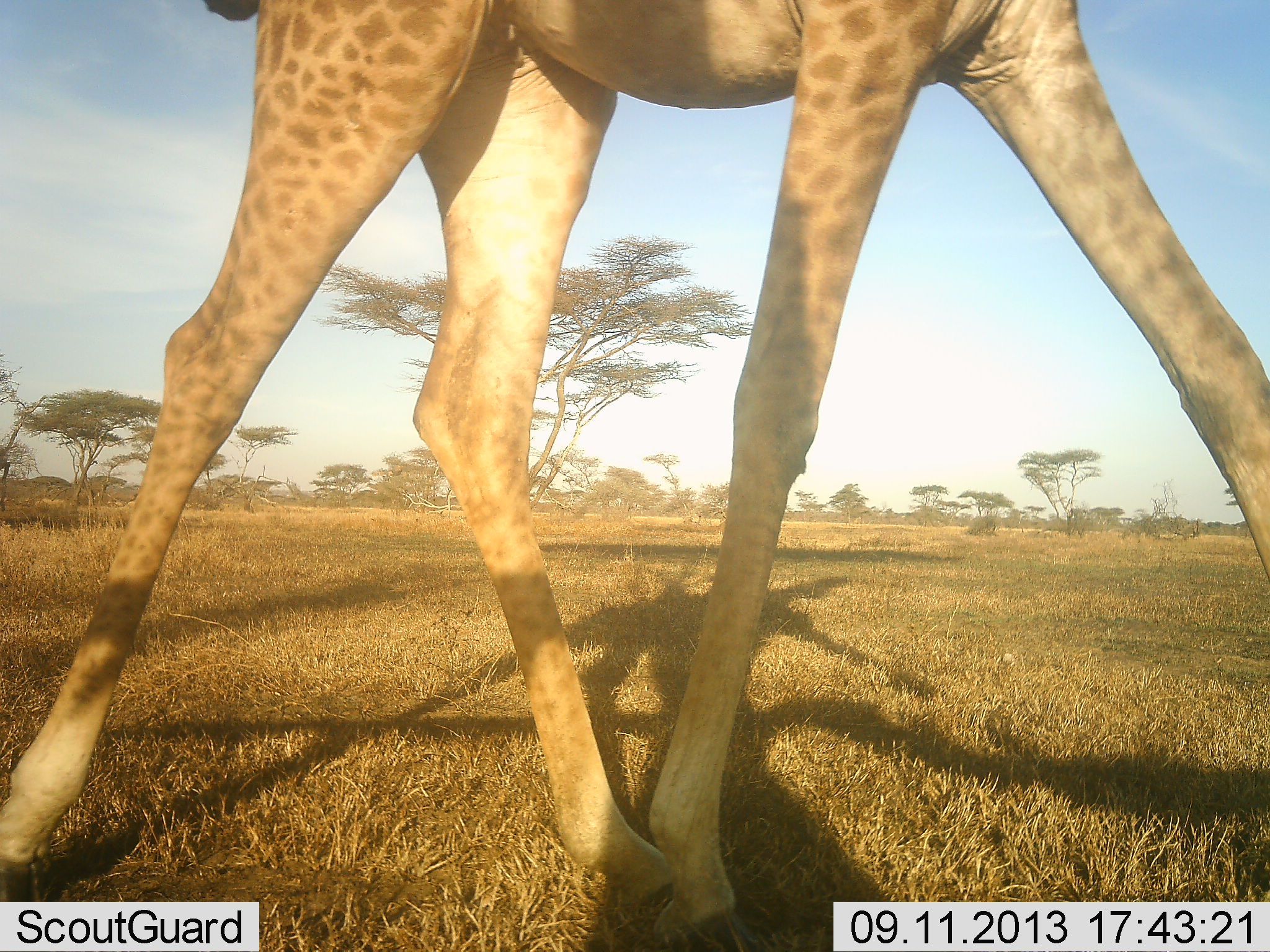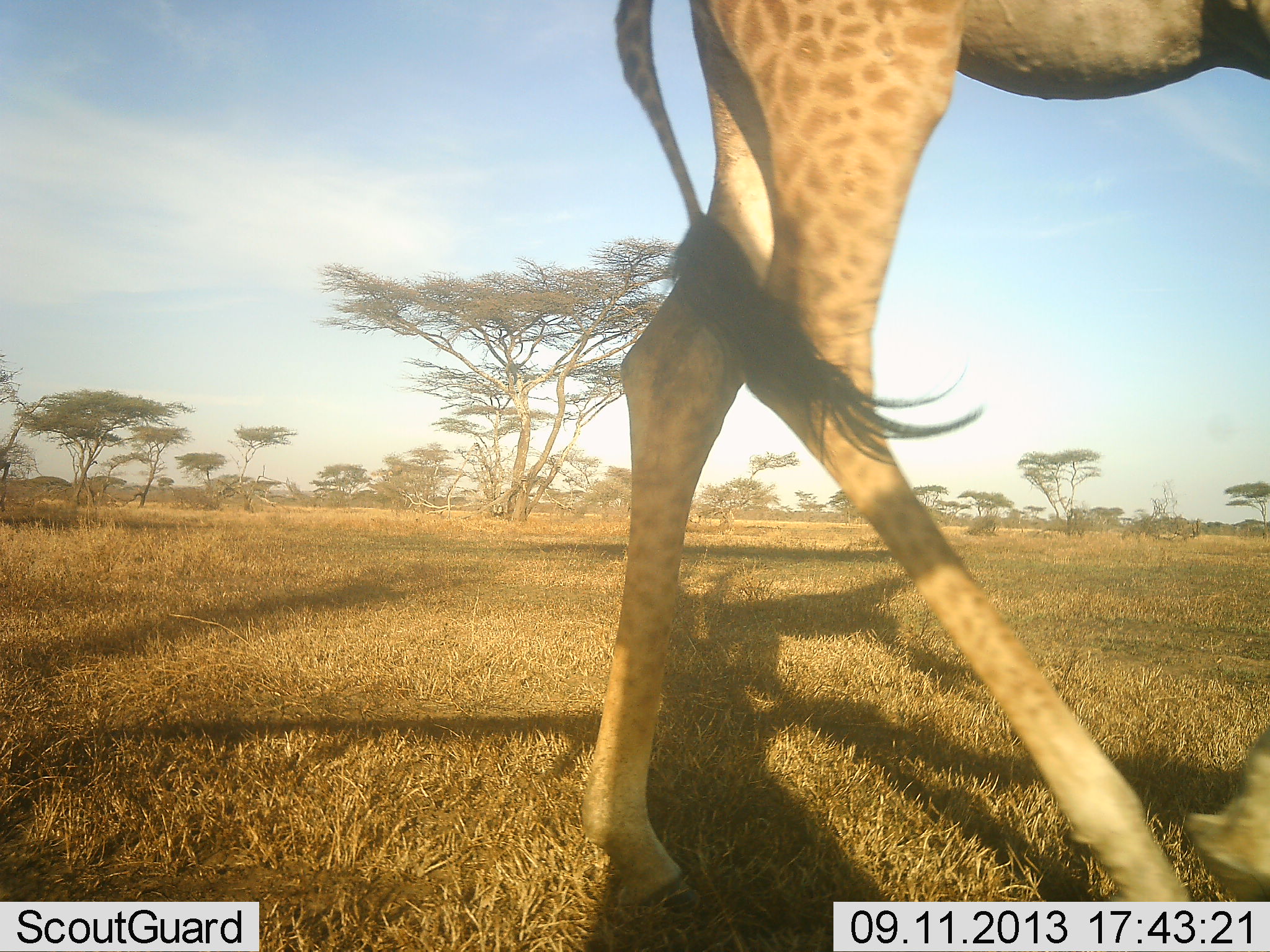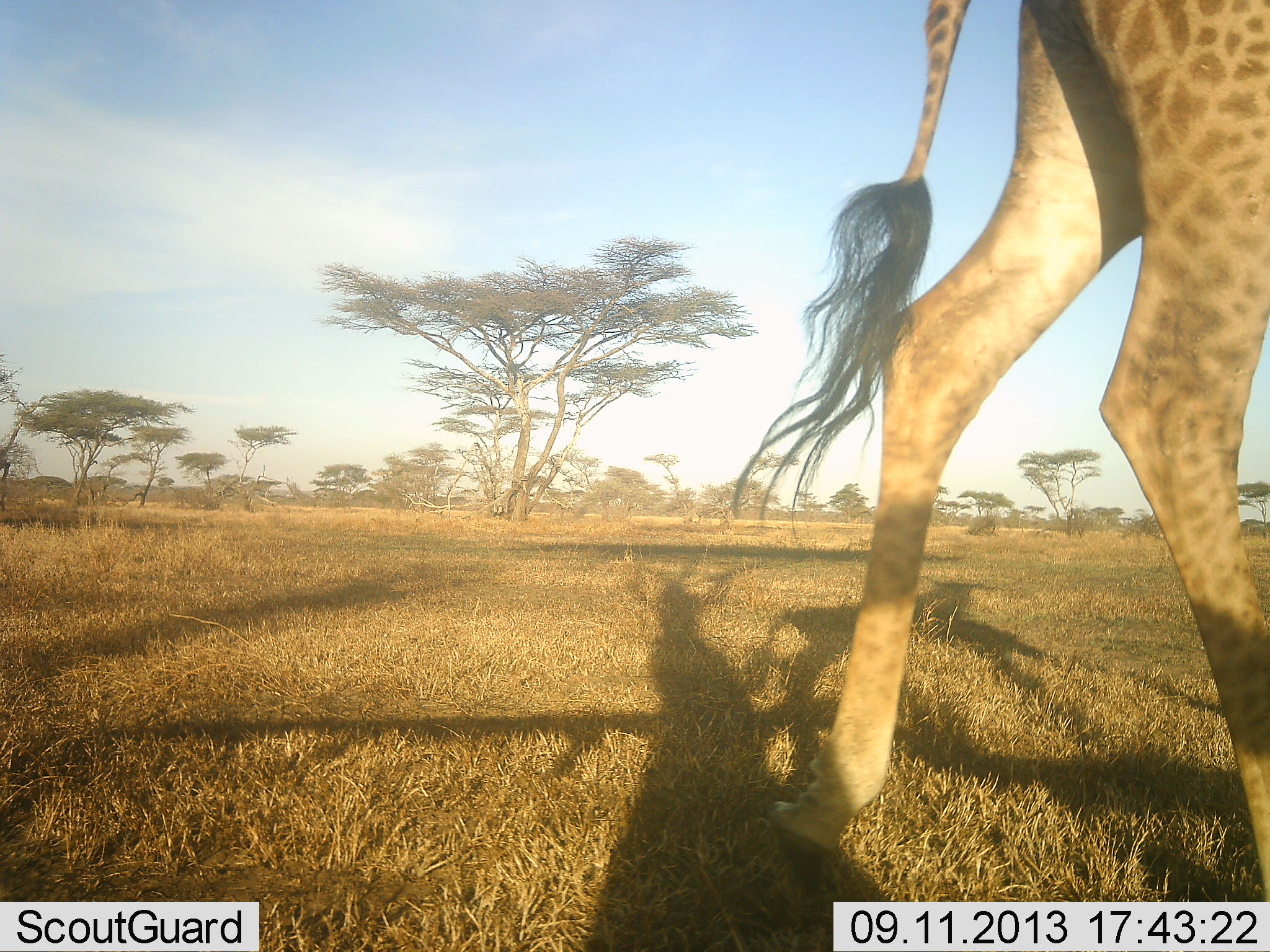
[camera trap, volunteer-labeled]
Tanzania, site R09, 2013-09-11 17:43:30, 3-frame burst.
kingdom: Animalia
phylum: Chordata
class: Mammalia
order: Artiodactyla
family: Giraffidae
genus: Giraffa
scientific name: Giraffa camelopardalis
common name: giraffe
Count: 1.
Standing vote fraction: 20%.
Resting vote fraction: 0%.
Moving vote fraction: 85%.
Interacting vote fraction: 0%.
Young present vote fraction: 0%.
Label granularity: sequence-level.